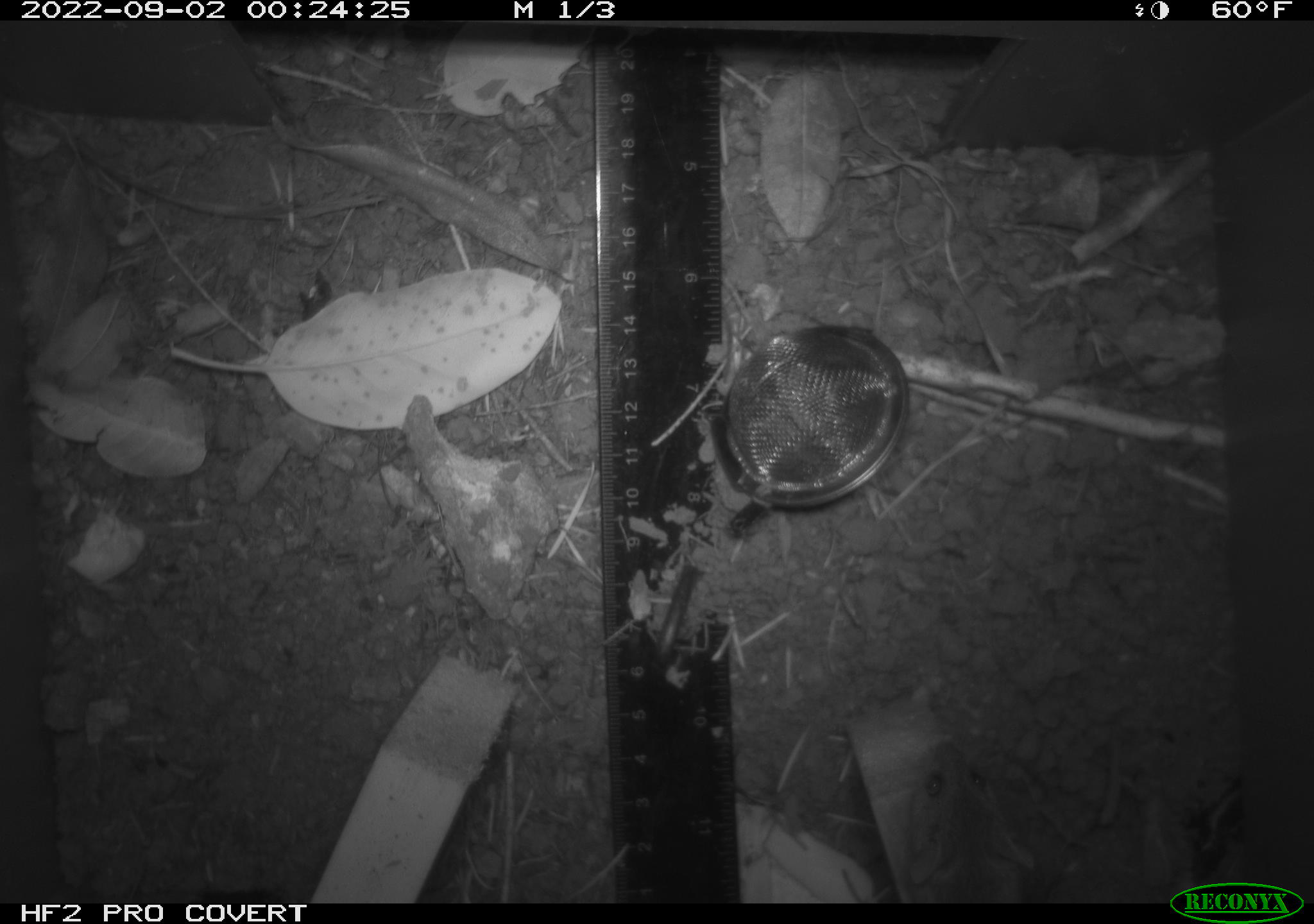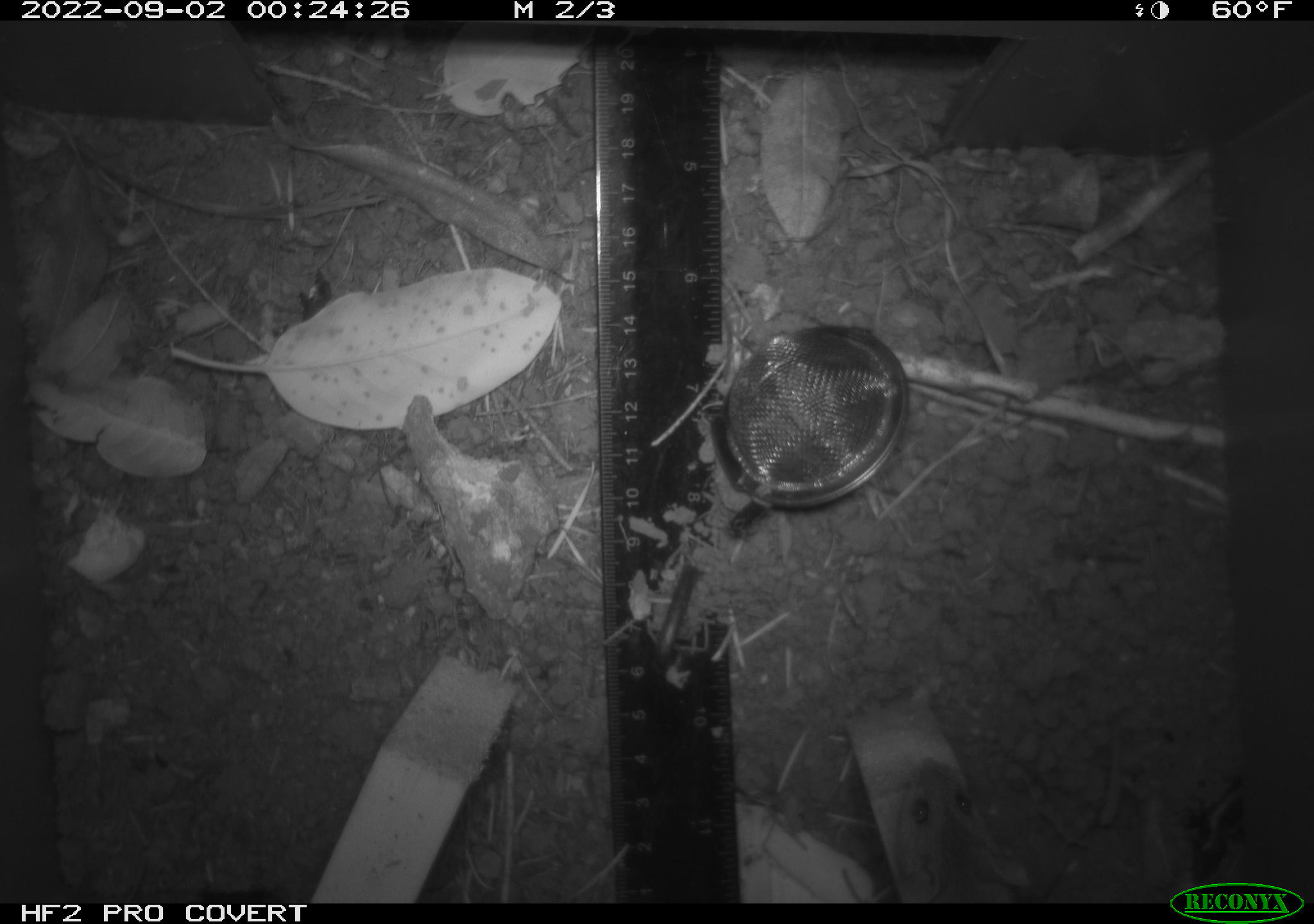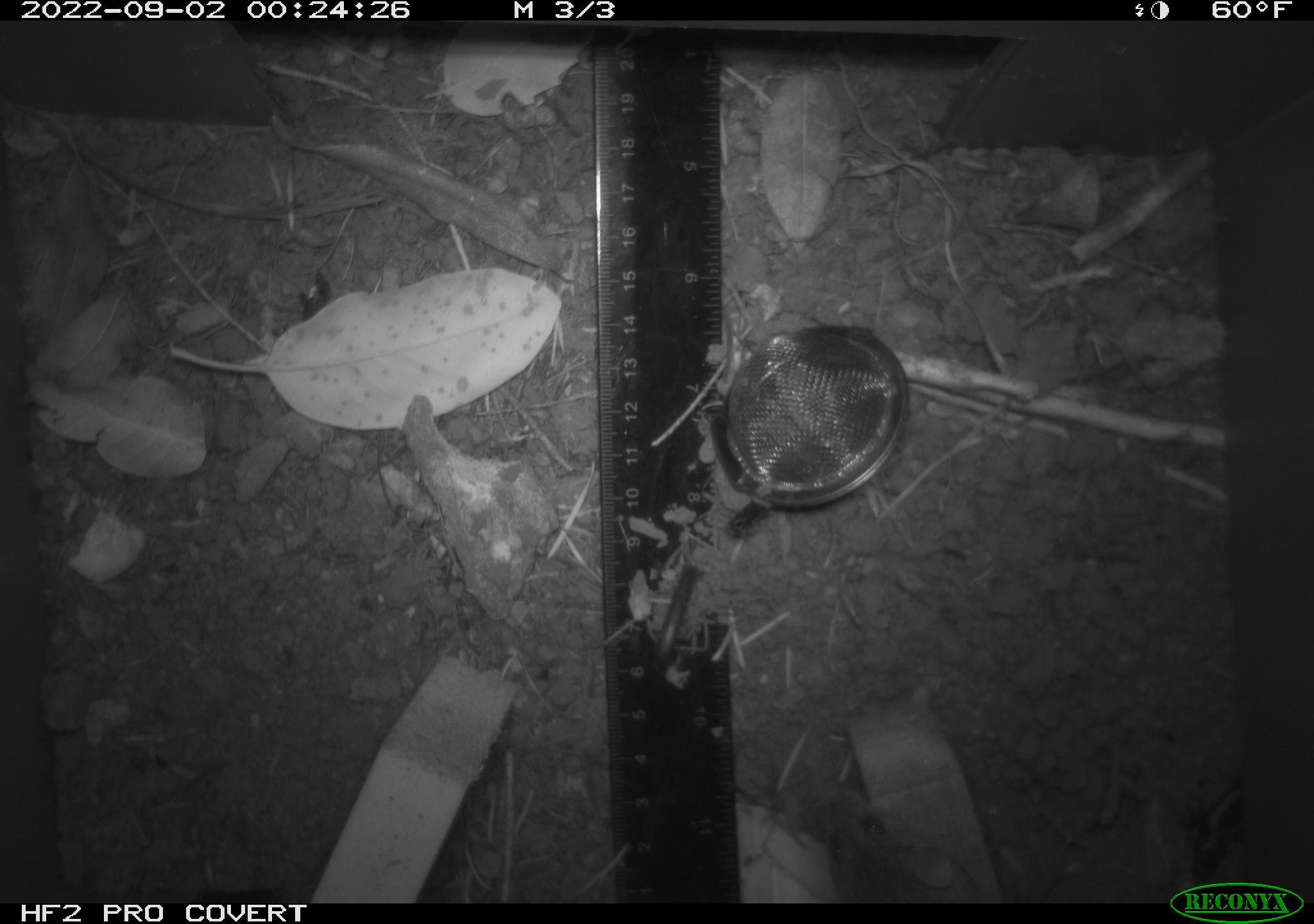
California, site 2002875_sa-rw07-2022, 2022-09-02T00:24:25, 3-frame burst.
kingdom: Animalia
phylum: Chordata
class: Mammalia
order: Rodentia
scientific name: Rodentia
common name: mouse species